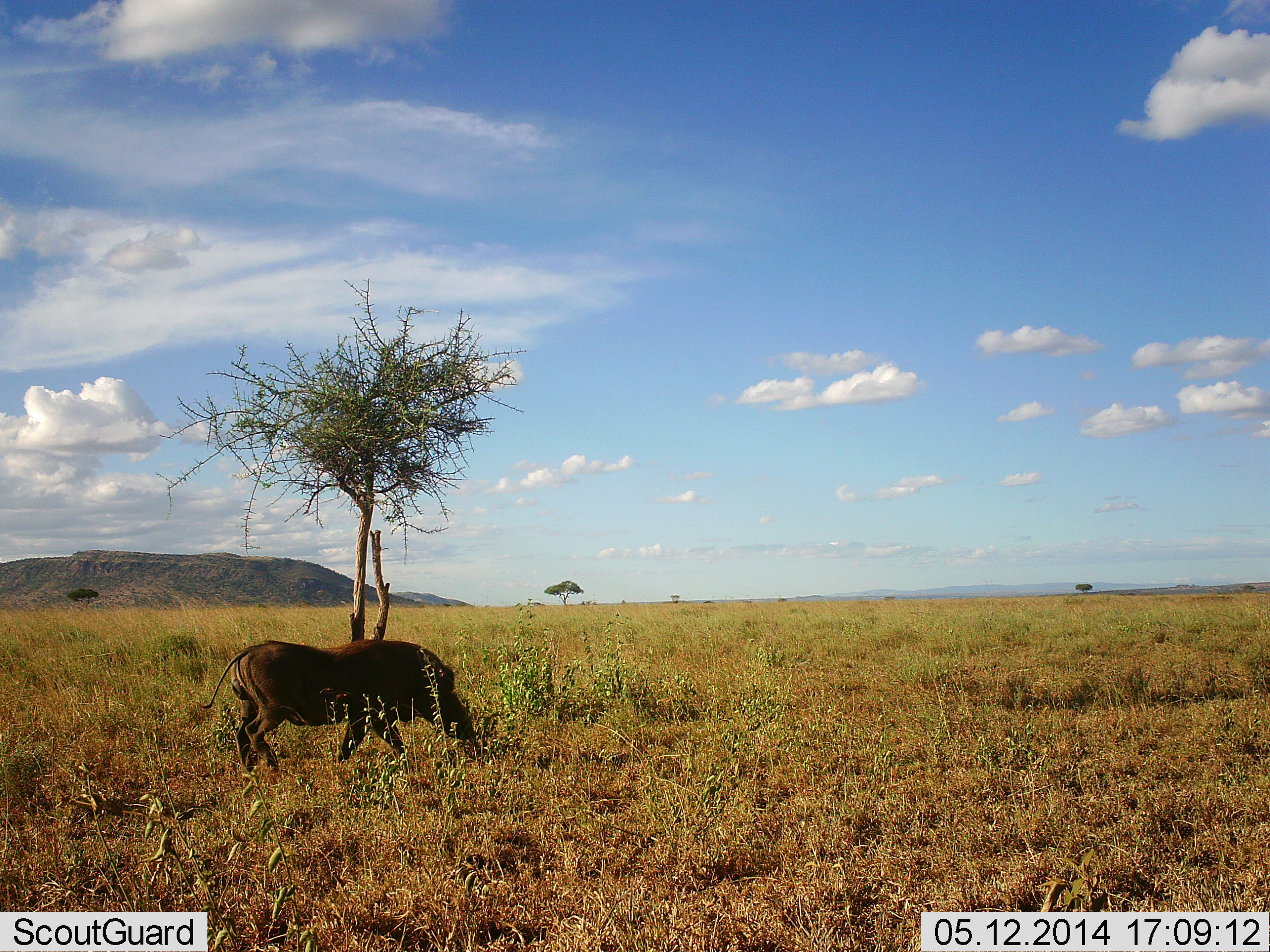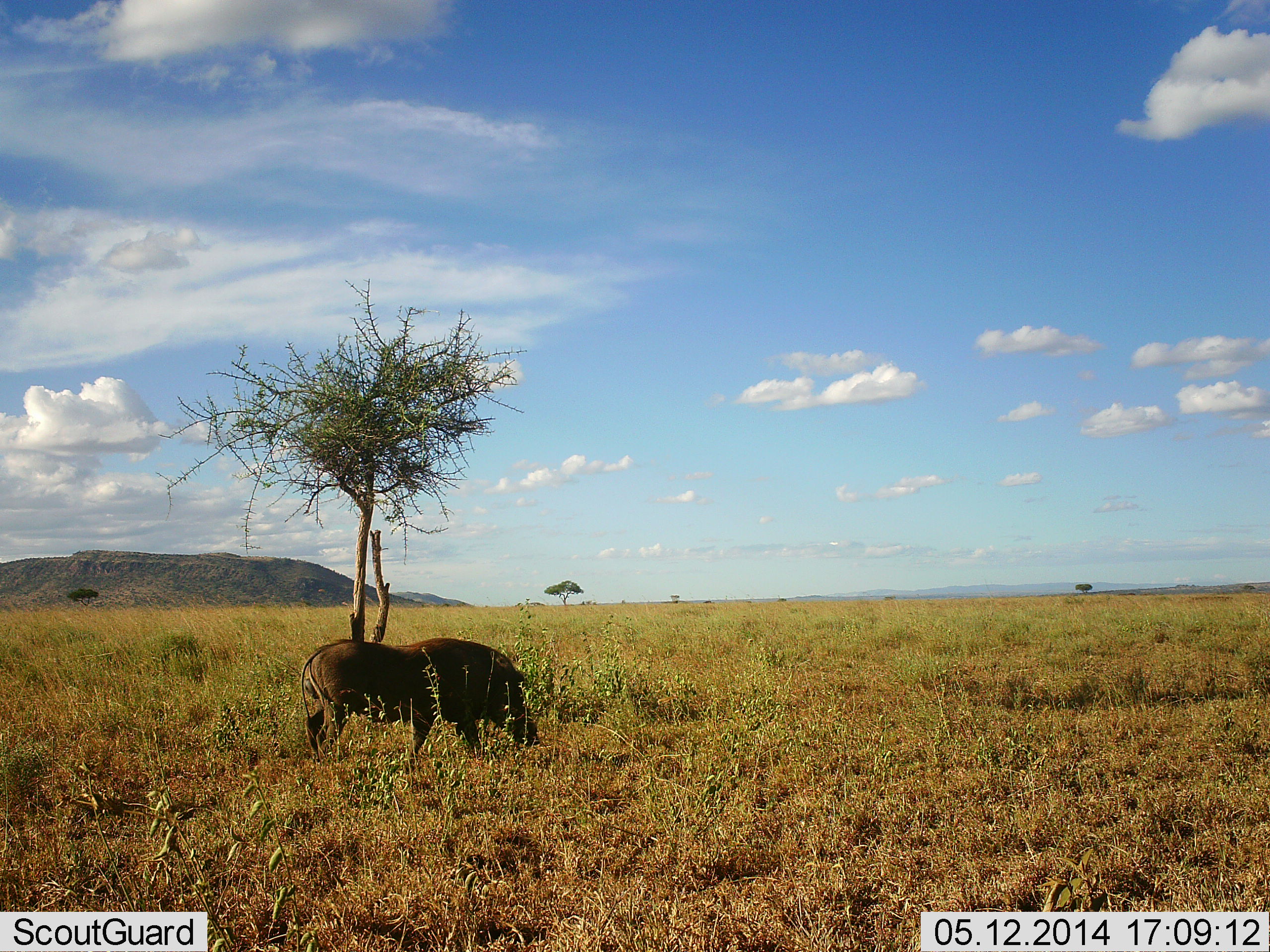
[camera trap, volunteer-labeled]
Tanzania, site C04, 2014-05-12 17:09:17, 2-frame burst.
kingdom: Animalia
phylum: Chordata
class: Mammalia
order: Artiodactyla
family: Suidae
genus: Phacochoerus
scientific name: Phacochoerus africanus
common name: warthog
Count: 1.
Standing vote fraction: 0%.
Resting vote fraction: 0%.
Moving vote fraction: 70%.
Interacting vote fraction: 0%.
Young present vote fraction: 0%.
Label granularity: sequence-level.